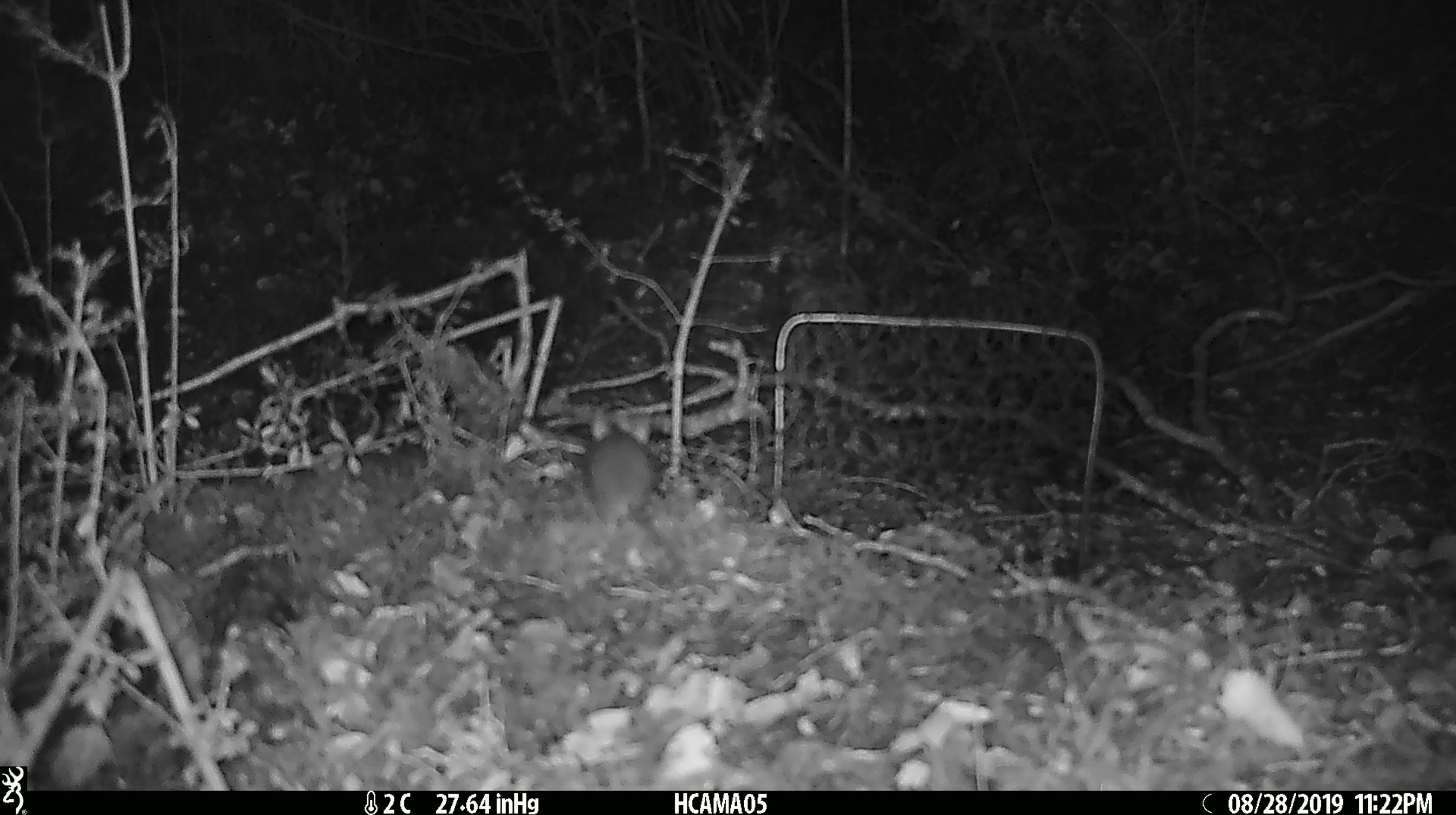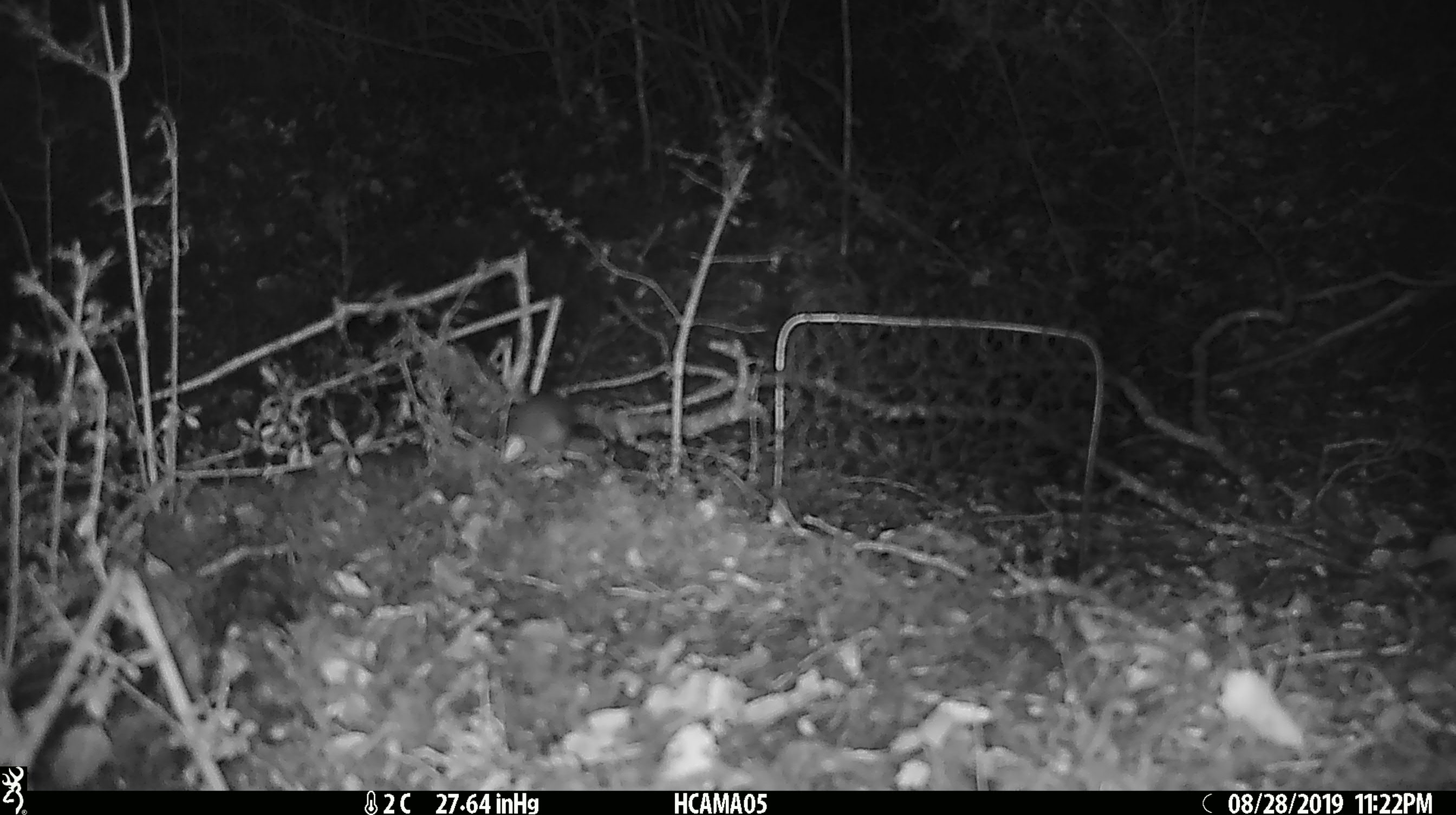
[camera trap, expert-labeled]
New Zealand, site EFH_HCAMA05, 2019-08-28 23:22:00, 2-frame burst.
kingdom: Animalia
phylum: Chordata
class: Mammalia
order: Rodentia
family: Muridae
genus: Mus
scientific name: Mus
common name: mouse